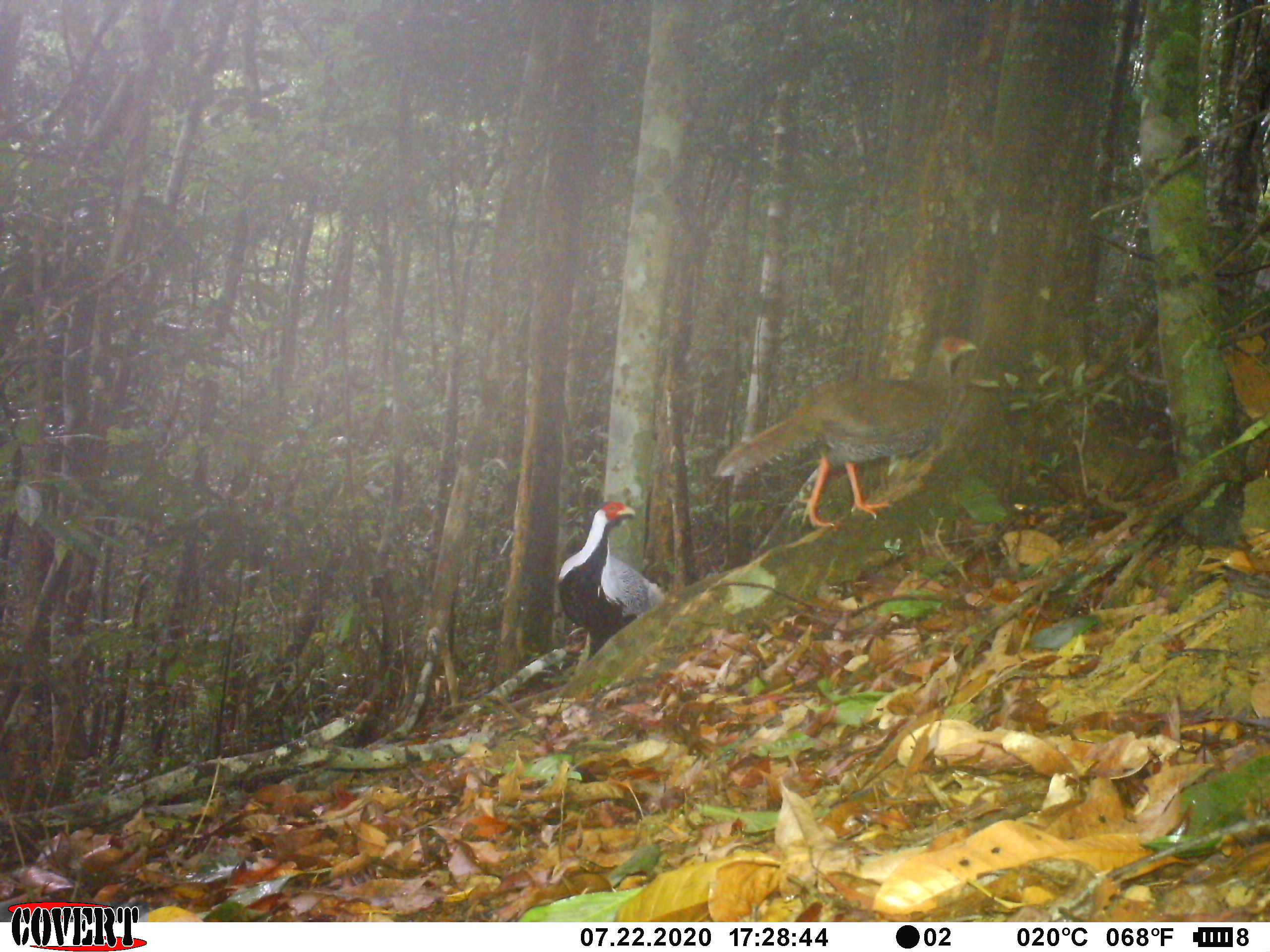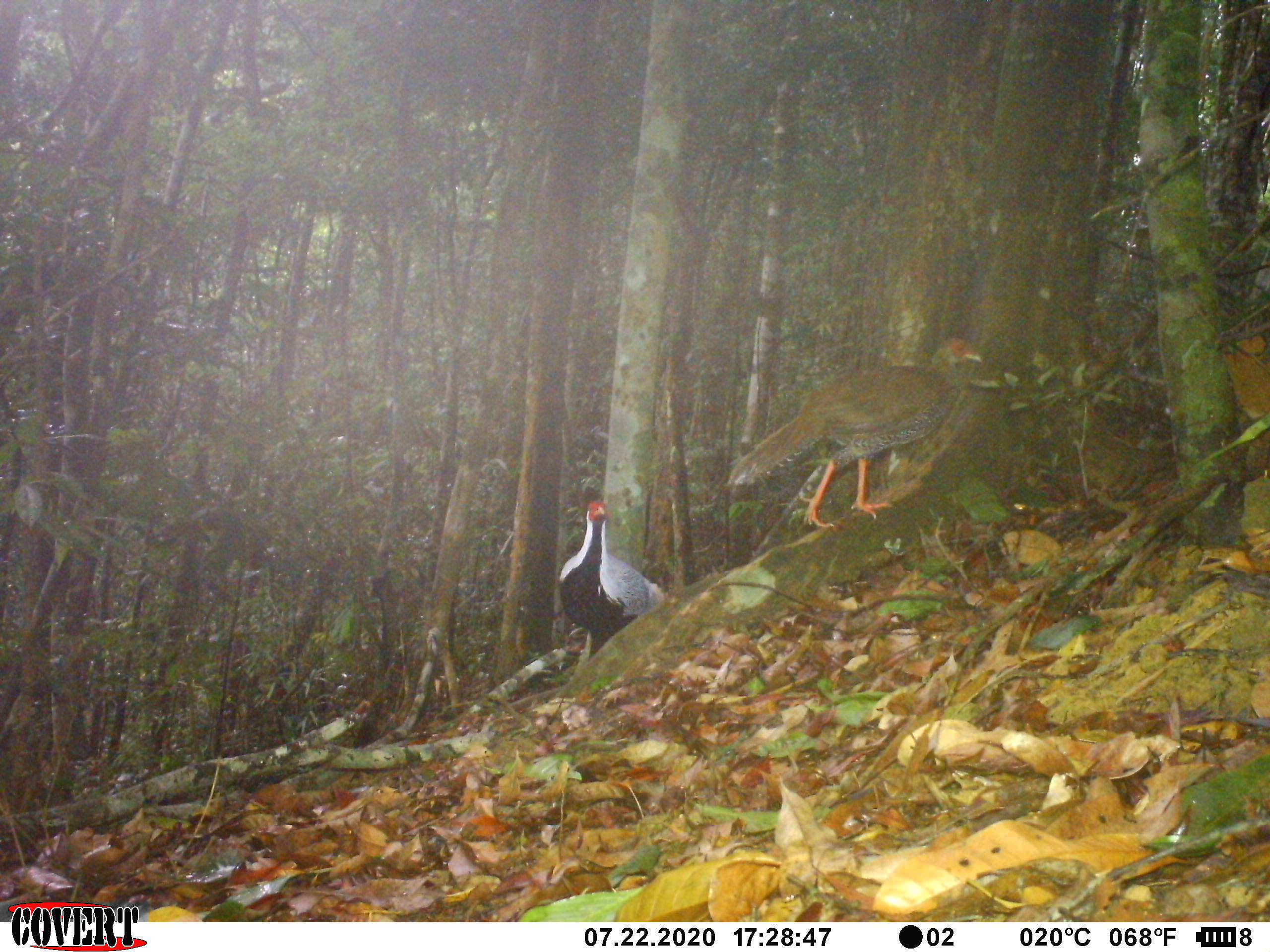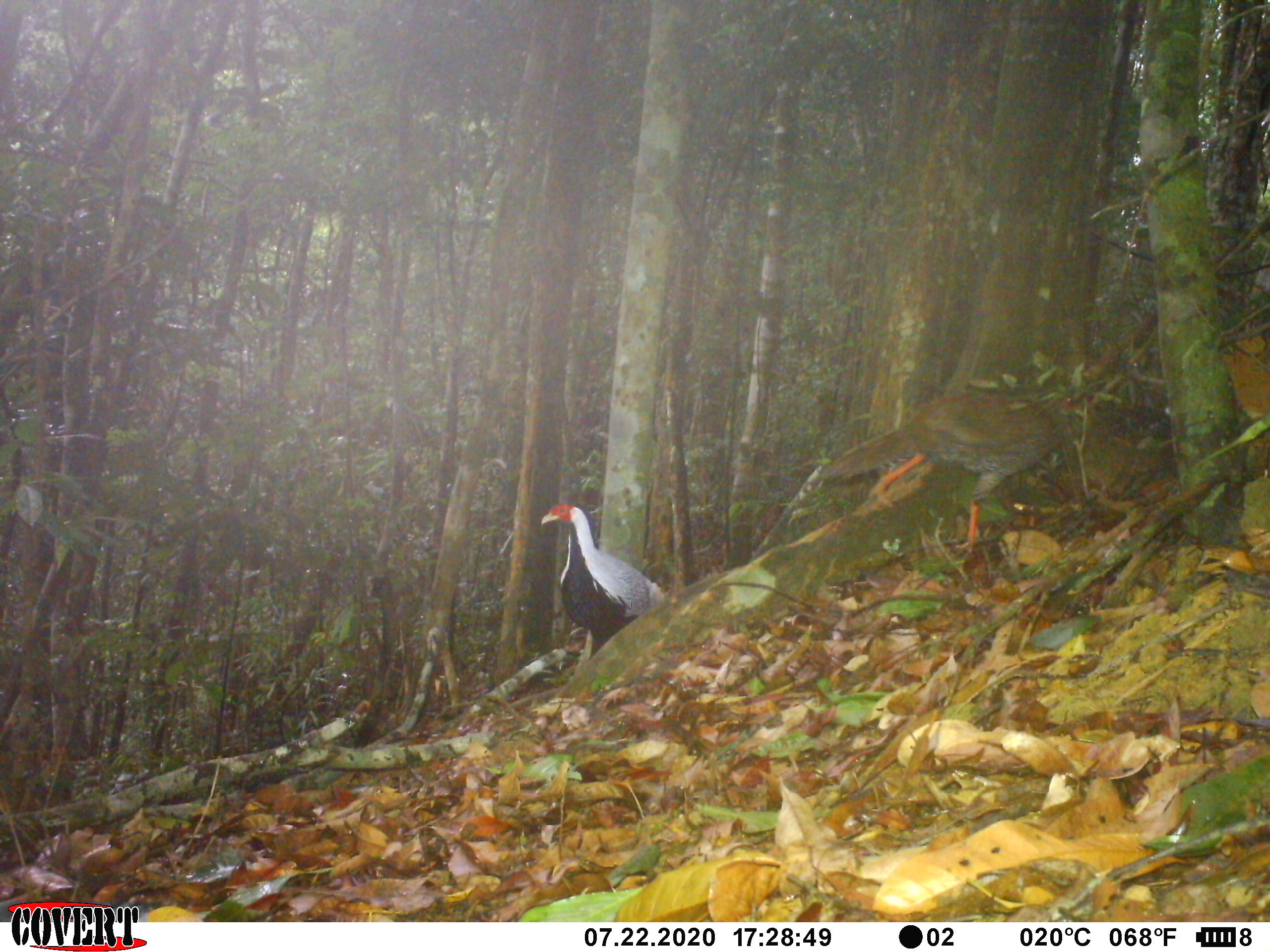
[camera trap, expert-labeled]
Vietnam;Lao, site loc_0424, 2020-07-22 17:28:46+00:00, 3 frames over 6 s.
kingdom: Animalia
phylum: Chordata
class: Aves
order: Galliformes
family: Phasianidae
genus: Lophura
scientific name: Lophura nycthemera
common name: silver pheasant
Silver pheasant (Lophura nycthemera). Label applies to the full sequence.